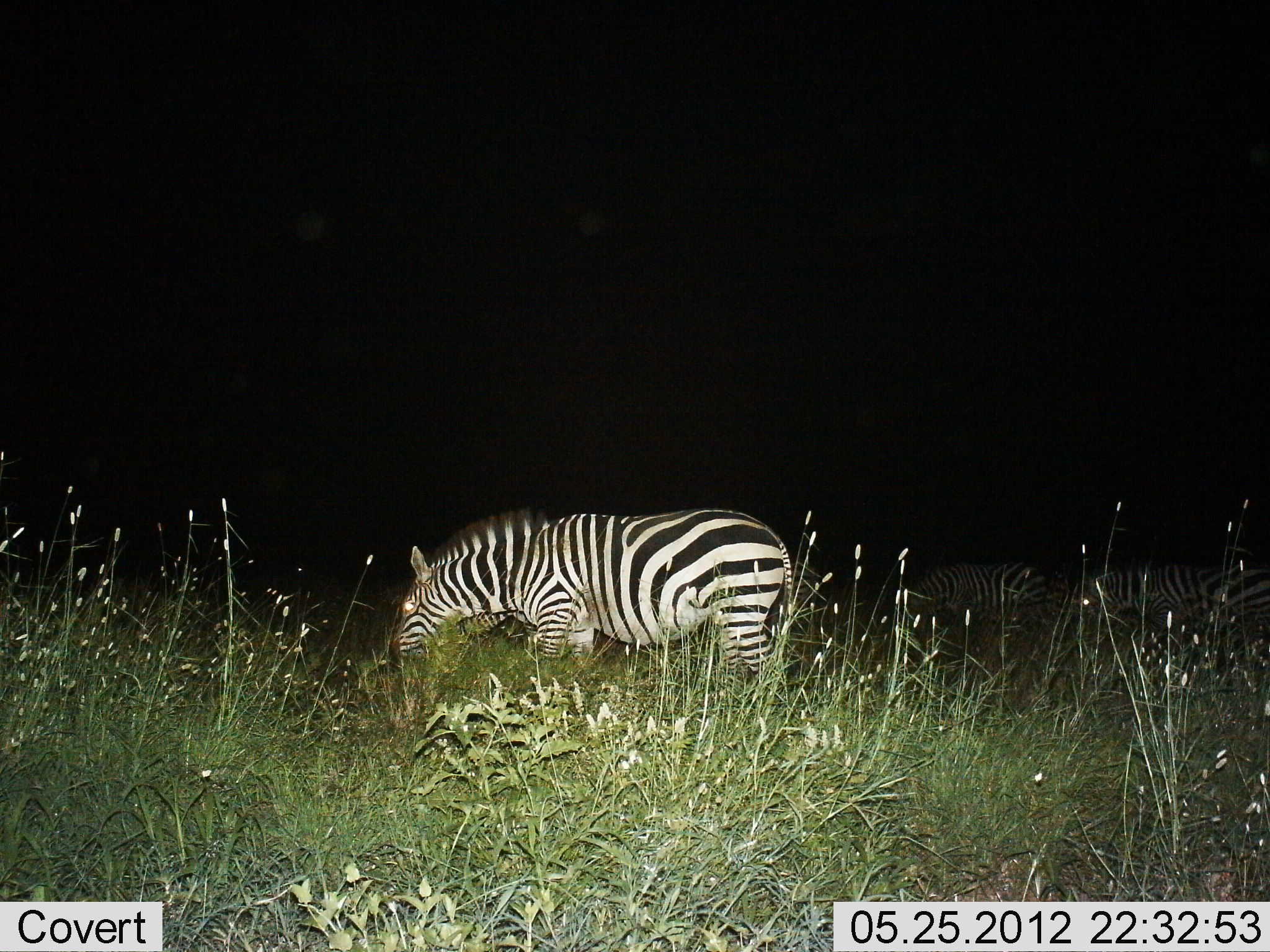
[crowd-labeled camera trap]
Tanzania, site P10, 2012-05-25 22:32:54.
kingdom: Animalia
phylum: Chordata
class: Mammalia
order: Perissodactyla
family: Equidae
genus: Equus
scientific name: Equus quagga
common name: plains zebra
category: zebra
Zebra (plains zebra) (Equus quagga), count 4. Behavior (volunteer vote fractions): standing 30%, resting 10%, moving 0%, interacting 0%. Young present (vote fraction): 0%. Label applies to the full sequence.